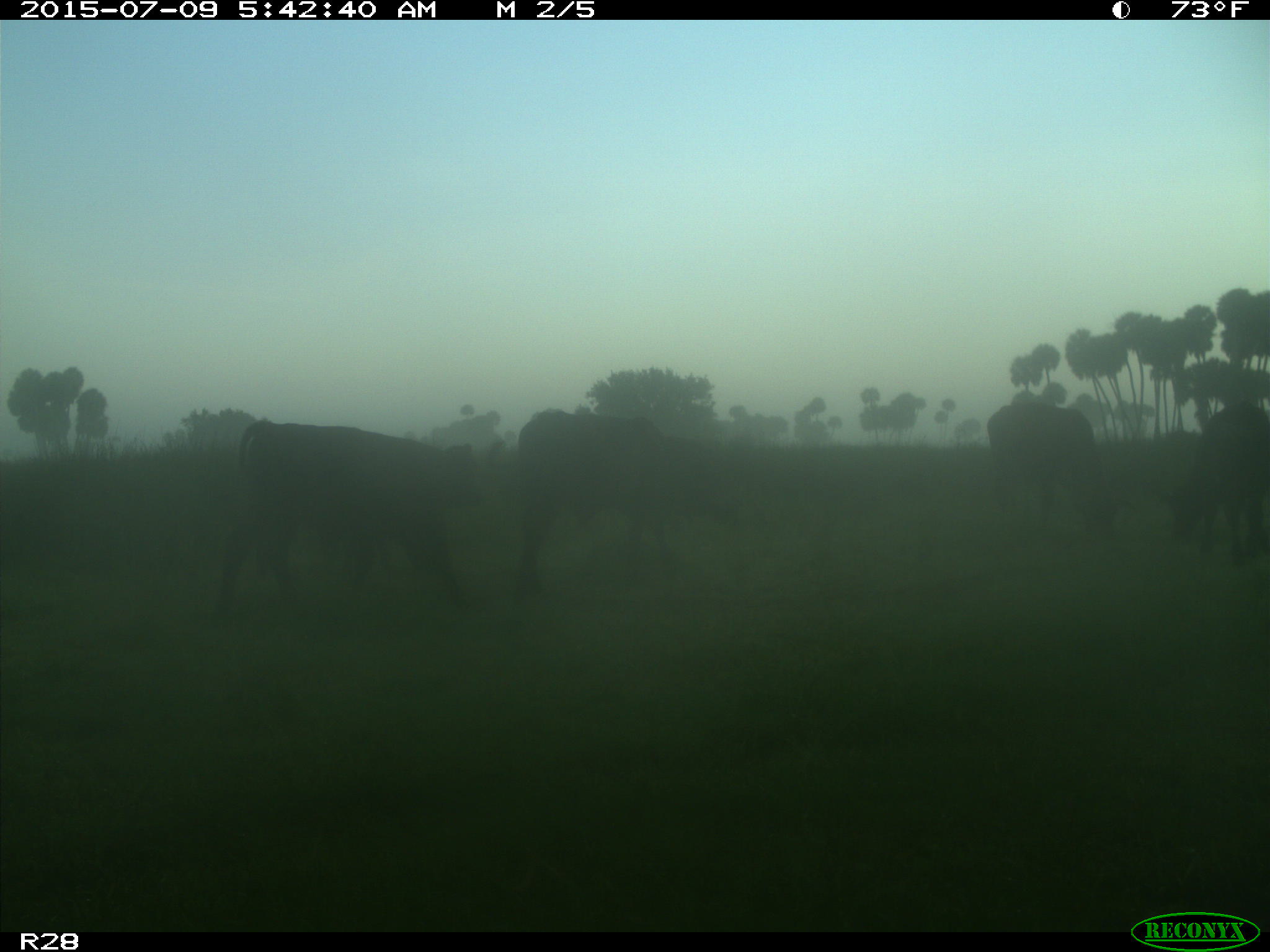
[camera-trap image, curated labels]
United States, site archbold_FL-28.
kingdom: Animalia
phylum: Chordata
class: Mammalia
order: Artiodactyla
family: Bovidae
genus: Bos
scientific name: Bos taurus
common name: domestic cow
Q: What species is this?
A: Bos taurus (domestic cow).